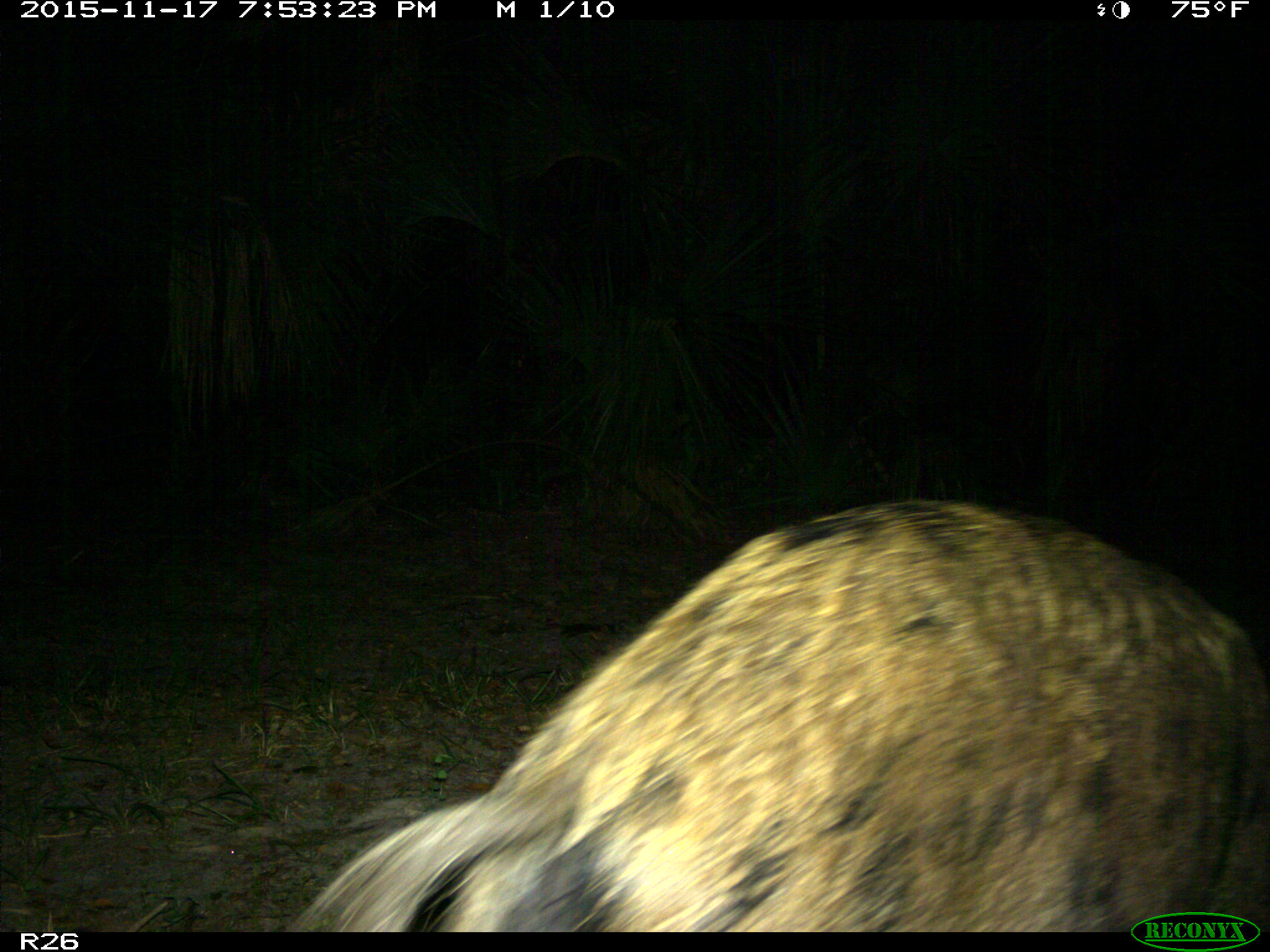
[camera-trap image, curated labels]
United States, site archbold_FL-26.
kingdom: Animalia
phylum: Chordata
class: Mammalia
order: Artiodactyla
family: Suidae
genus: Sus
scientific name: Sus scrofa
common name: wild boar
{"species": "Sus scrofa (wild boar)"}